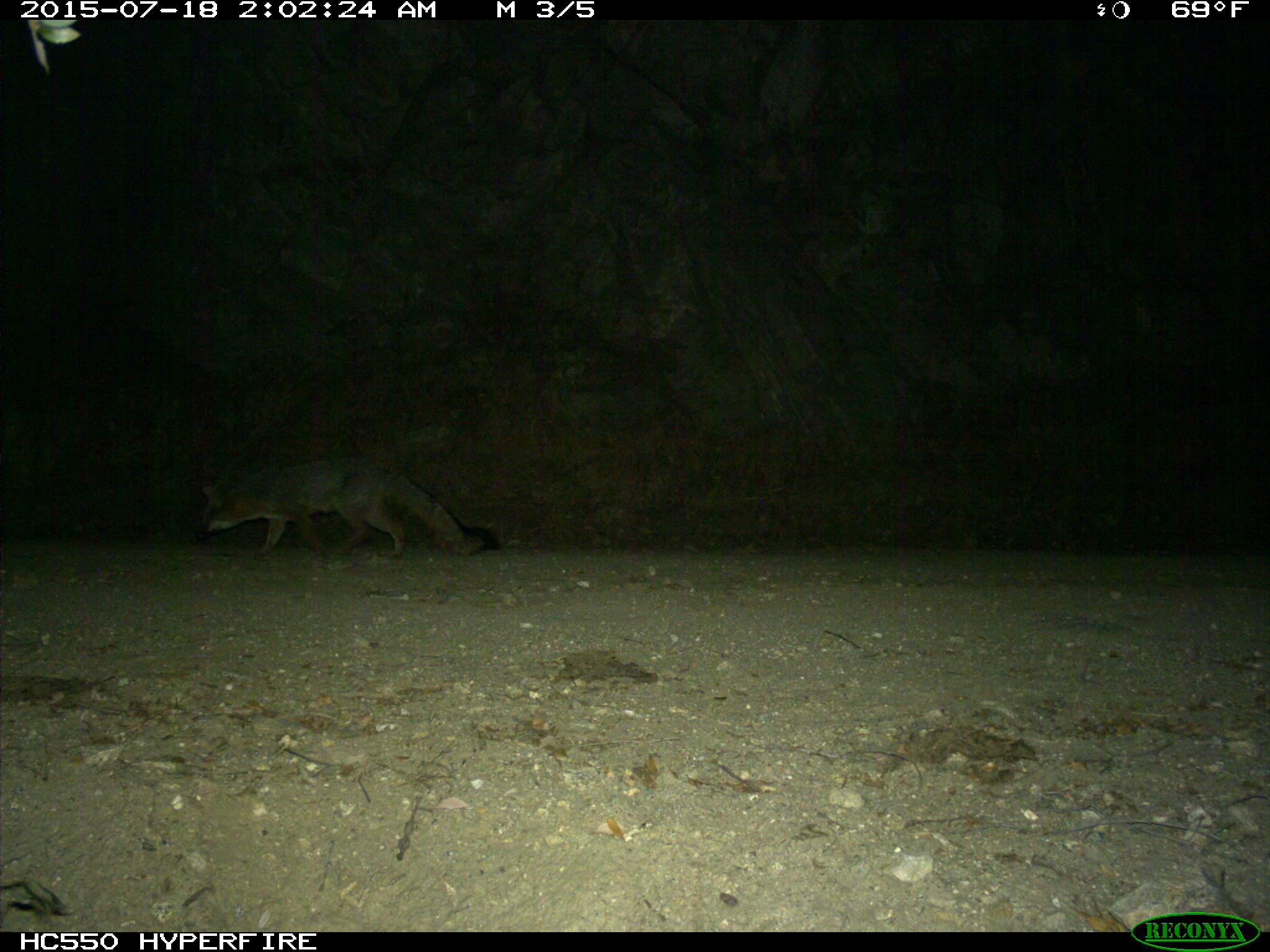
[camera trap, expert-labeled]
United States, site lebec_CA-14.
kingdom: Animalia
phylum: Chordata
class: Mammalia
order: Carnivora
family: Canidae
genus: Urocyon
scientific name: Urocyon cinereoargenteus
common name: gray fox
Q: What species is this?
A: Urocyon cinereoargenteus (gray fox).